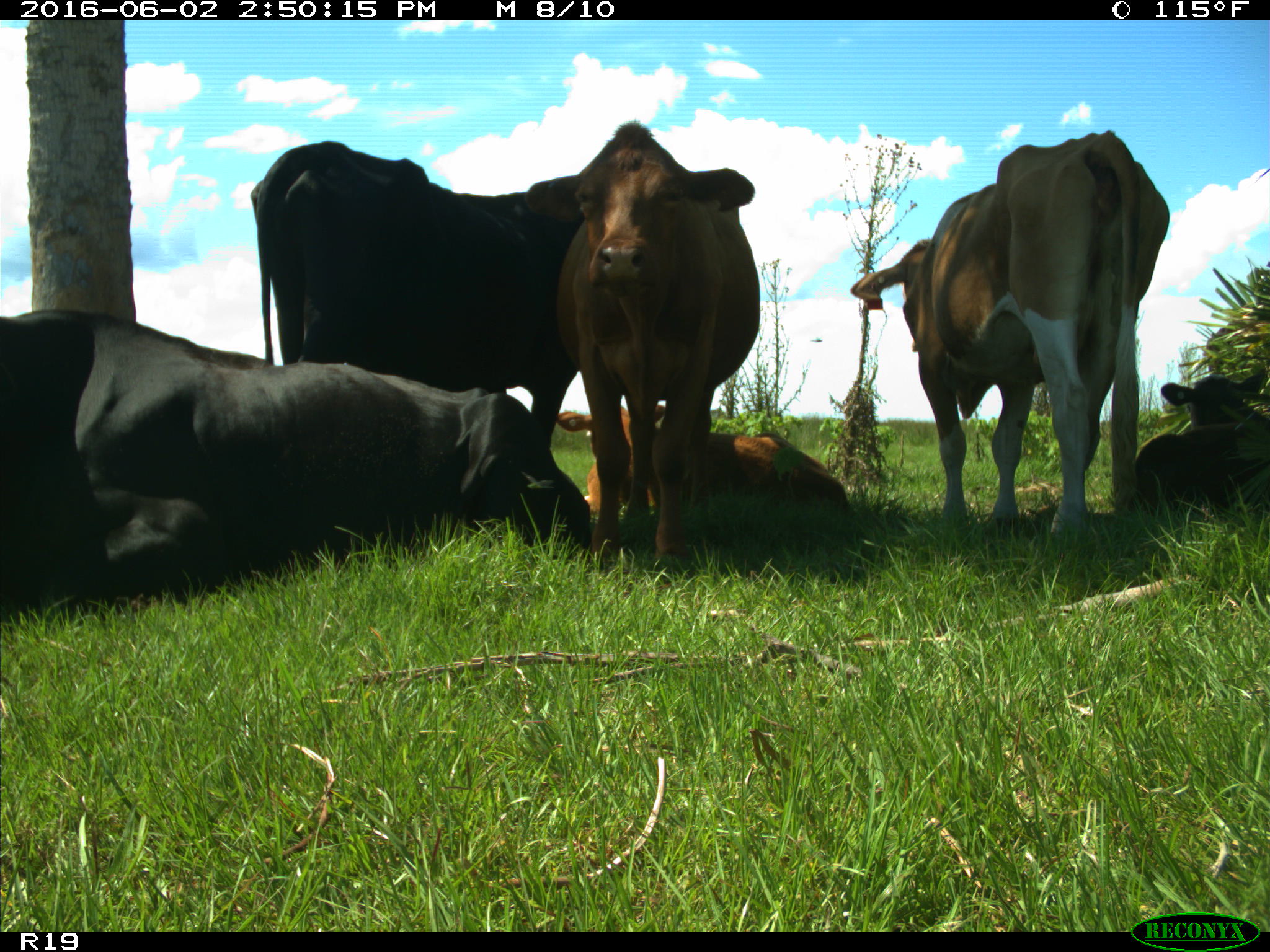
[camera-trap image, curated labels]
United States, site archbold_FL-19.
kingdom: Animalia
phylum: Chordata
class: Mammalia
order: Artiodactyla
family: Bovidae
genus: Bos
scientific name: Bos taurus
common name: domestic cow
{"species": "Bos taurus (domestic cow)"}